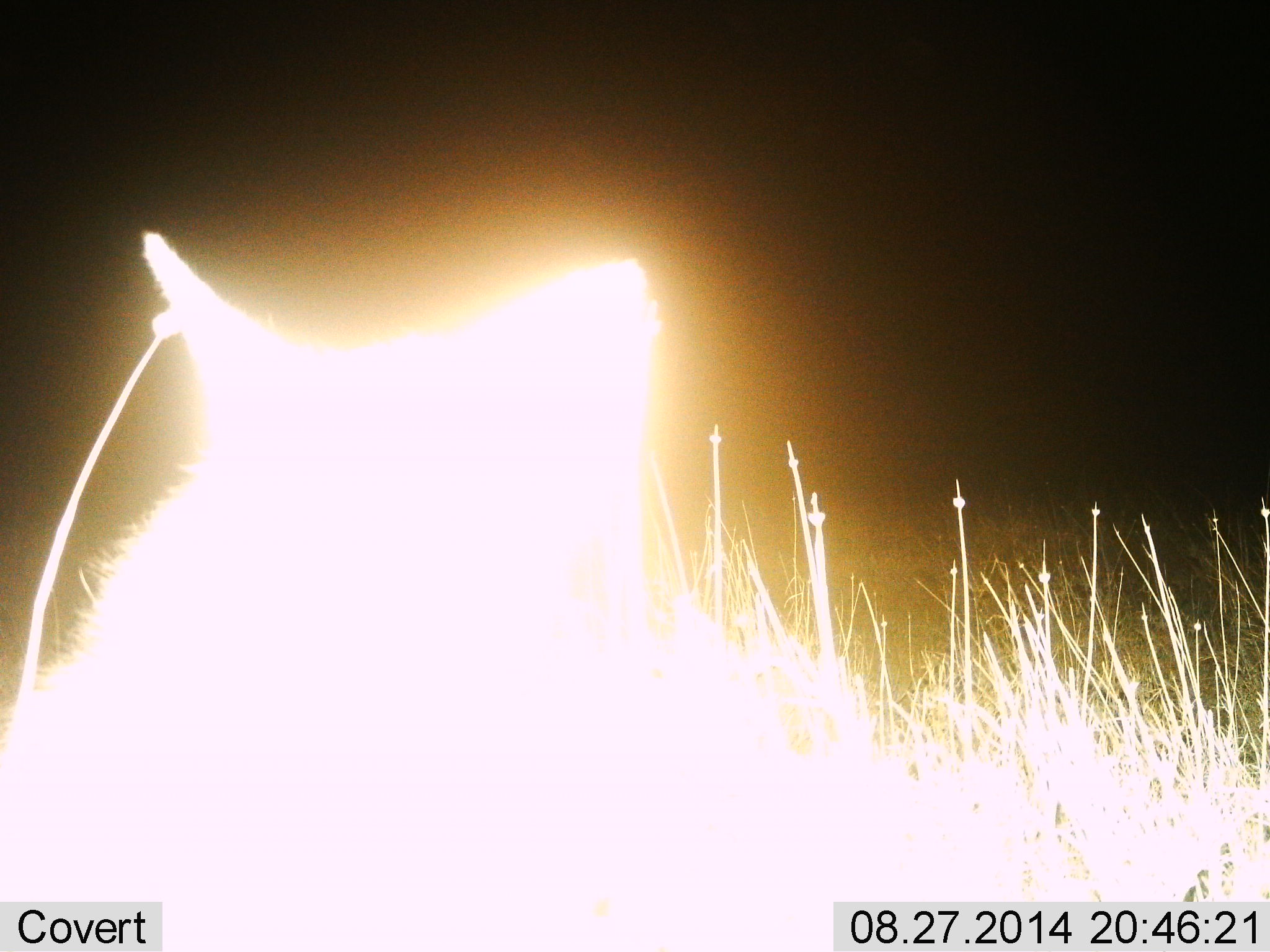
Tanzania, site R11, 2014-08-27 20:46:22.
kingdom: Animalia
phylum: Chordata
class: Mammalia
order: Carnivora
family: Canidae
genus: Otocyon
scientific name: Otocyon megalotis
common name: bat-eared fox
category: batearedfox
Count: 1.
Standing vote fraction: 100%.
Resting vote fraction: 0%.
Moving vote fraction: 0%.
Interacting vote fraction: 0%.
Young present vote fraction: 0%.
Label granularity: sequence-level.